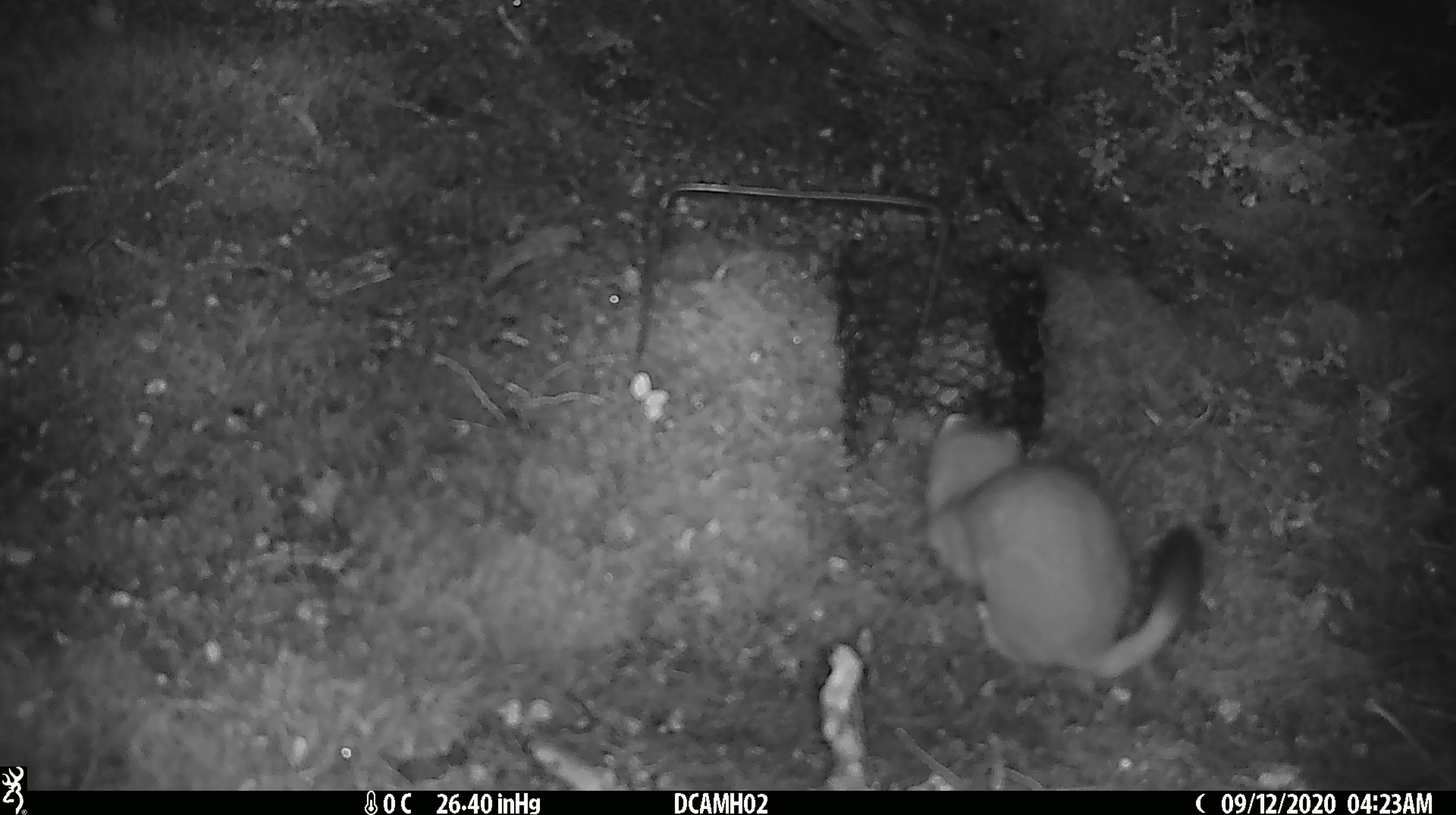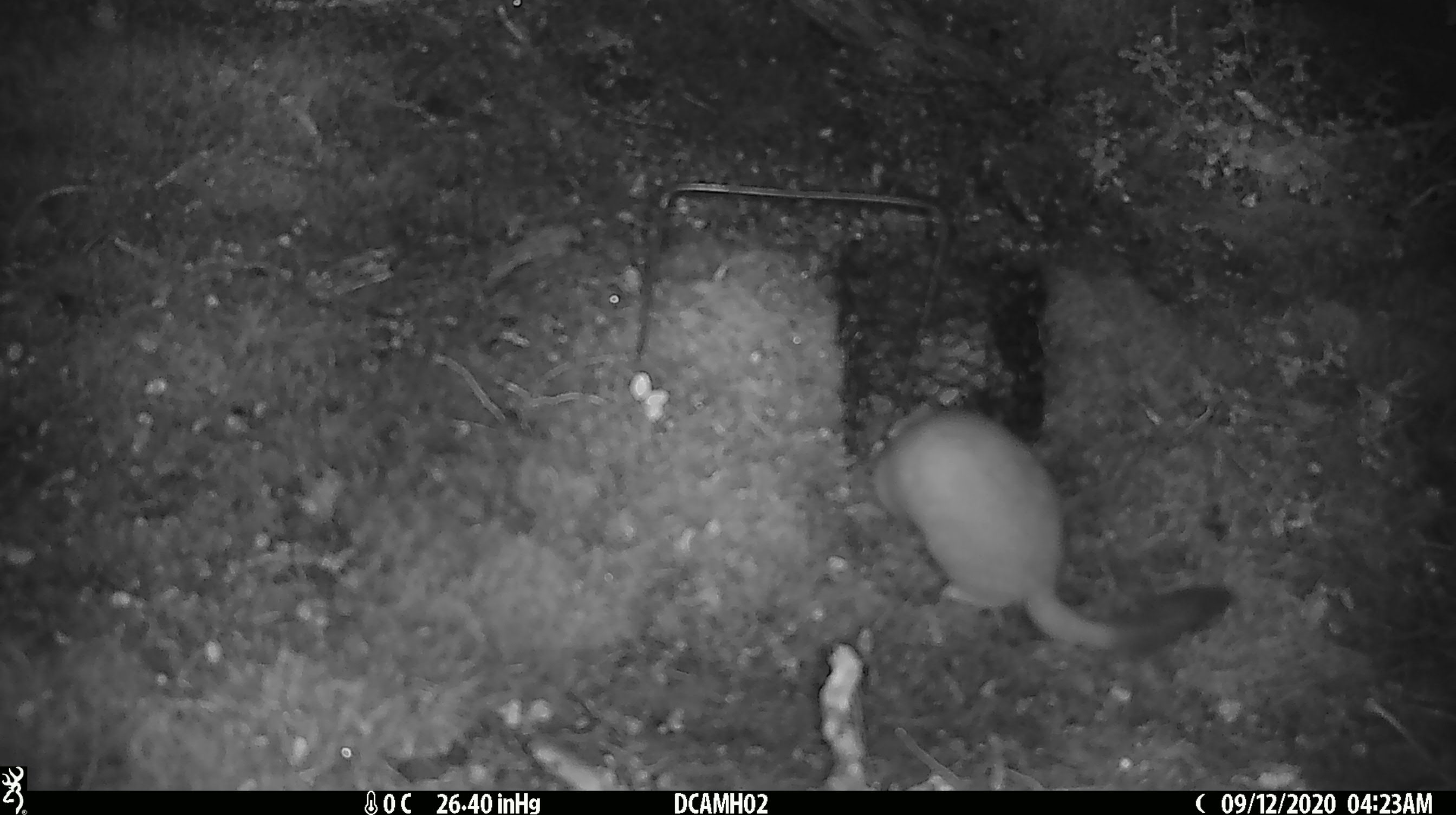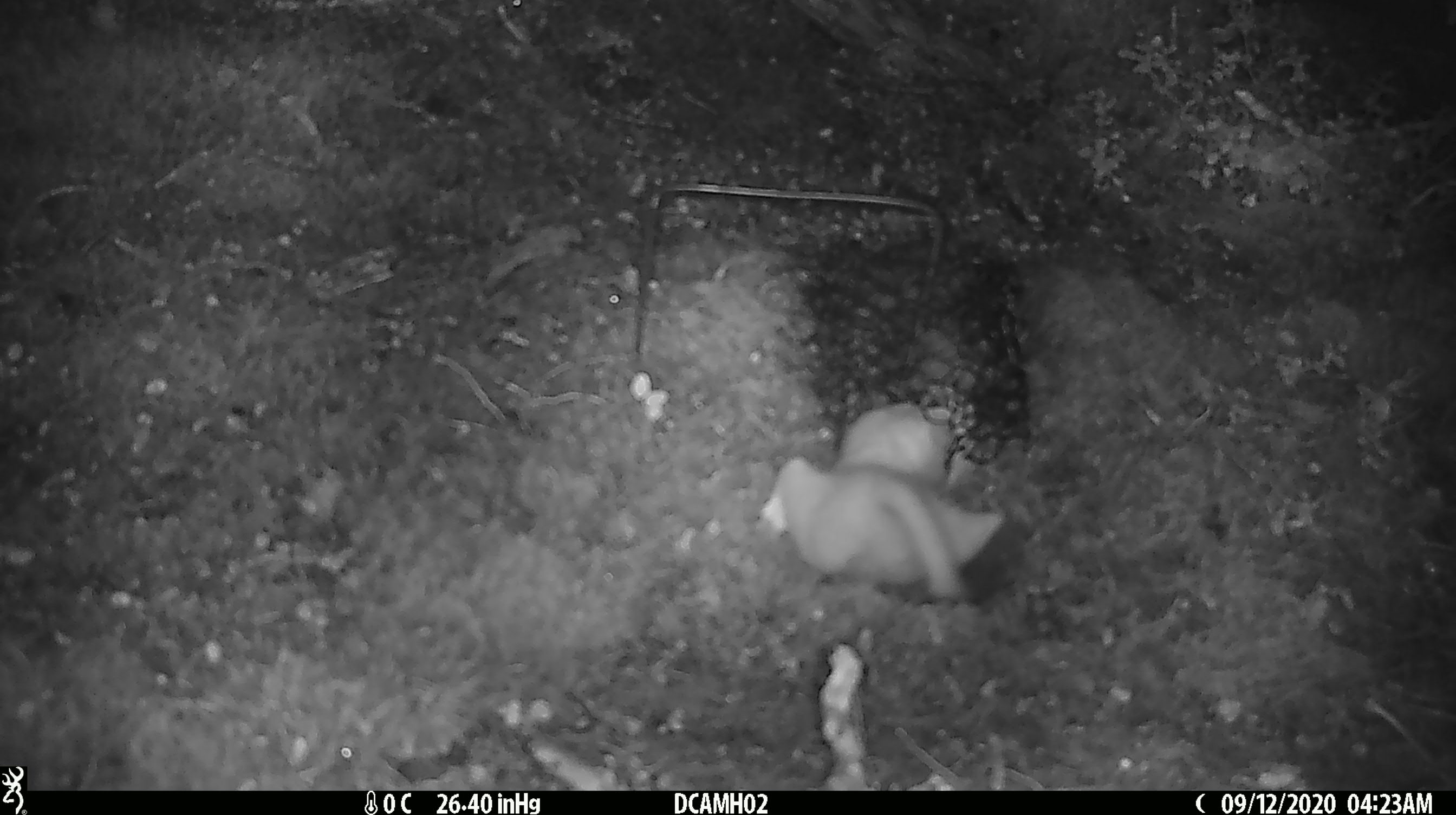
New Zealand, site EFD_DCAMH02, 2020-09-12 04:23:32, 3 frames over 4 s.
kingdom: Animalia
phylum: Chordata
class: Mammalia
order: Carnivora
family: Mustelidae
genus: Mustela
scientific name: Mustela erminea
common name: stoat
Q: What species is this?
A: Stoat (Mustela erminea).